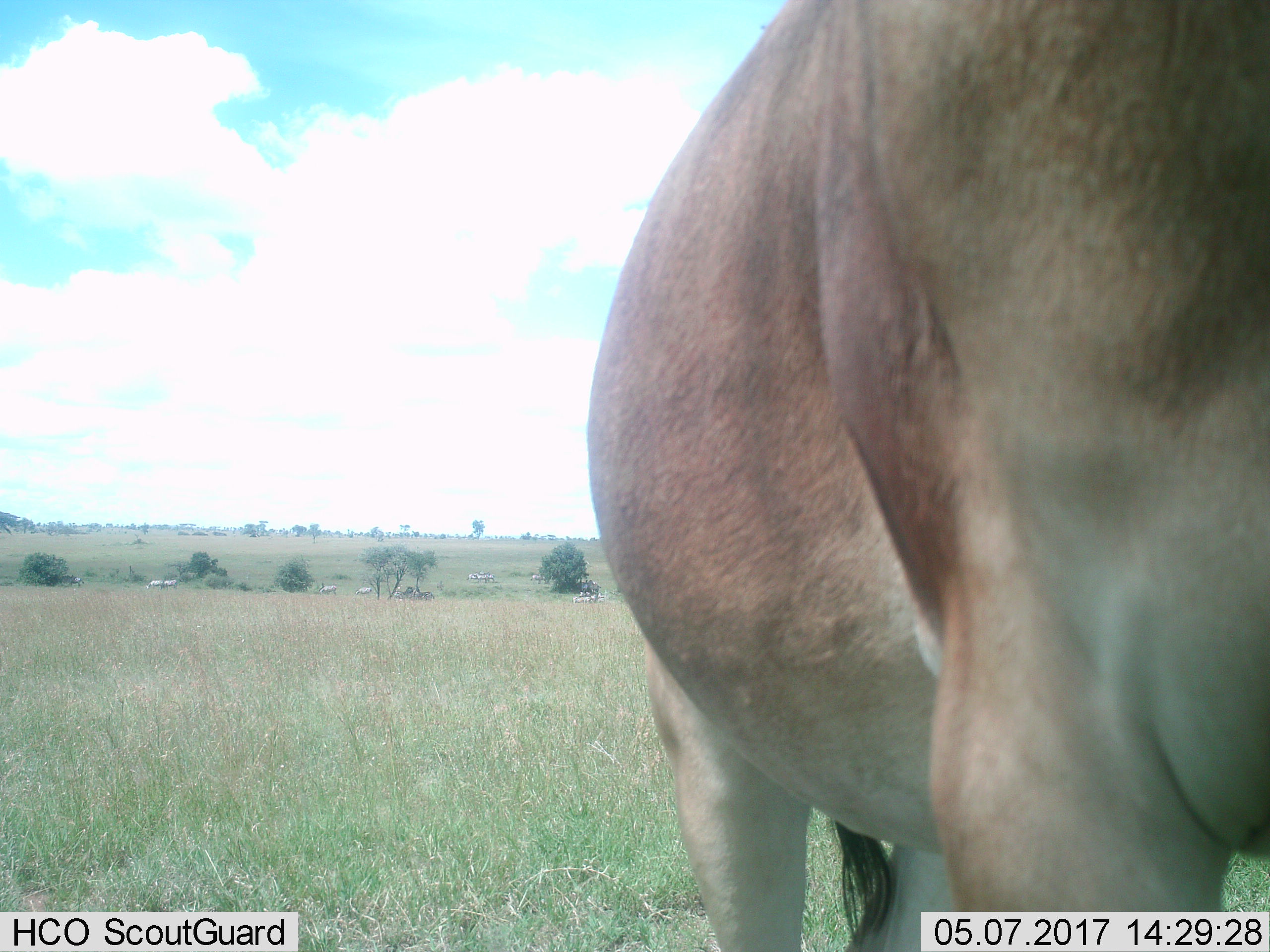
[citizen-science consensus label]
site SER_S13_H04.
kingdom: Animalia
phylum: Chordata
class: Mammalia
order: Artiodactyla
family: Bovidae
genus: Alcelaphus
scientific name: Alcelaphus buselaphus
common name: hartebeest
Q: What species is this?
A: Hartebeest (Alcelaphus buselaphus).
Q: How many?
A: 1.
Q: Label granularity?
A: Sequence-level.